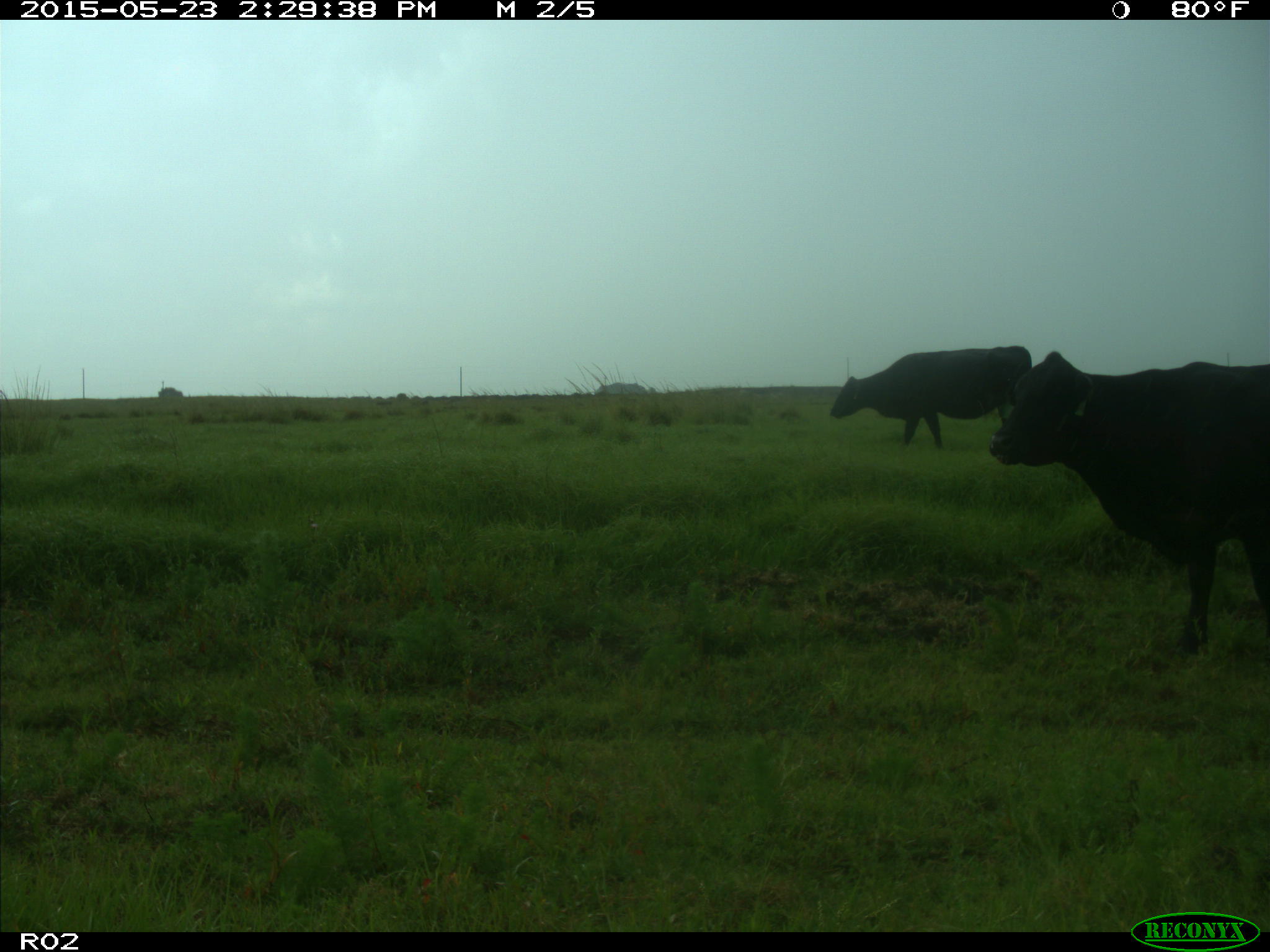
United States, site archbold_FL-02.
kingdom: Animalia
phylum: Chordata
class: Mammalia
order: Artiodactyla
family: Bovidae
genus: Bos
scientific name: Bos taurus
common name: domestic cow